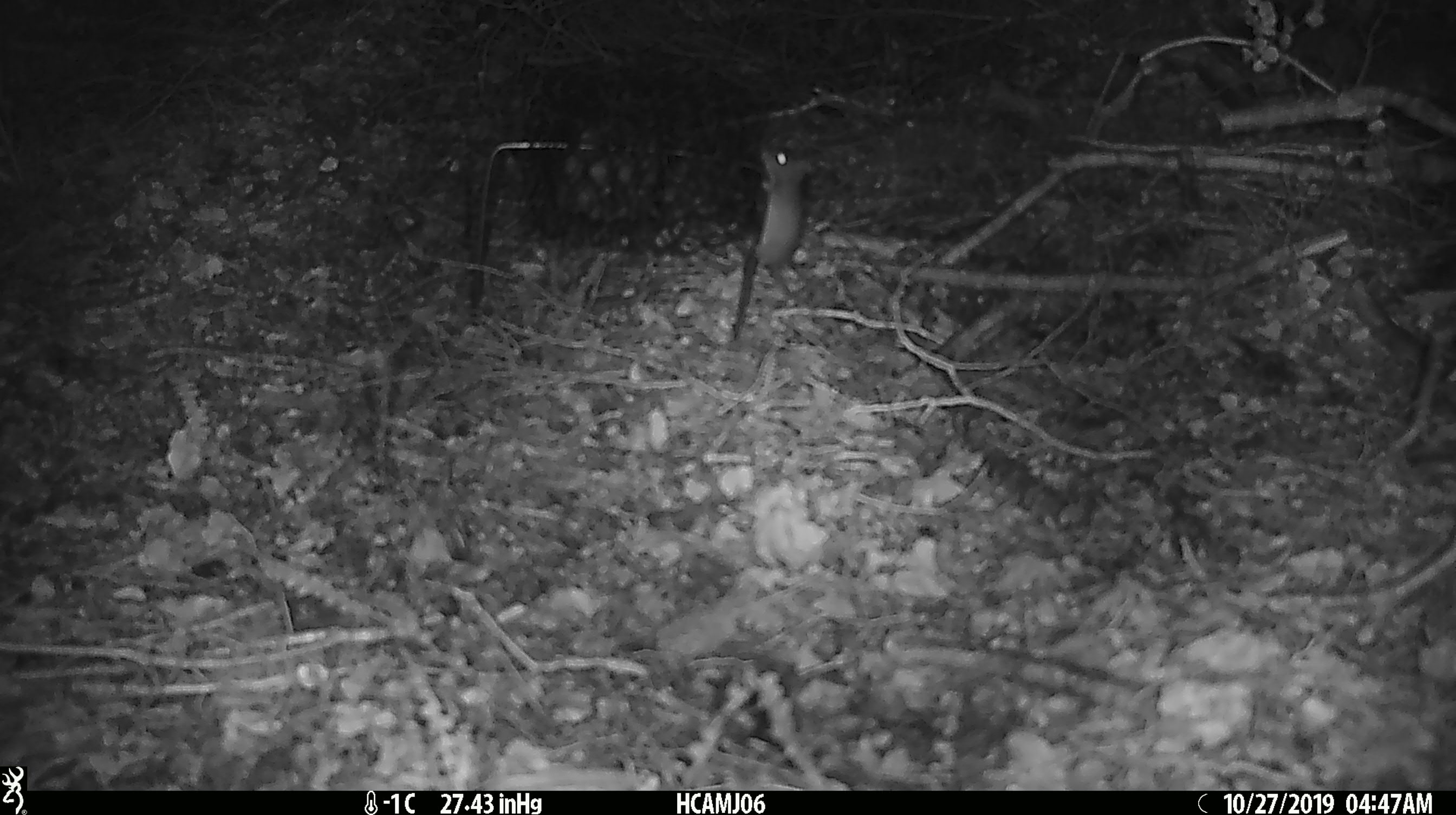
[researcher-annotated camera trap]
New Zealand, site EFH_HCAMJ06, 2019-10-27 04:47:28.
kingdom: Animalia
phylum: Chordata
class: Mammalia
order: Rodentia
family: Muridae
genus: Mus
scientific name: Mus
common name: mouse